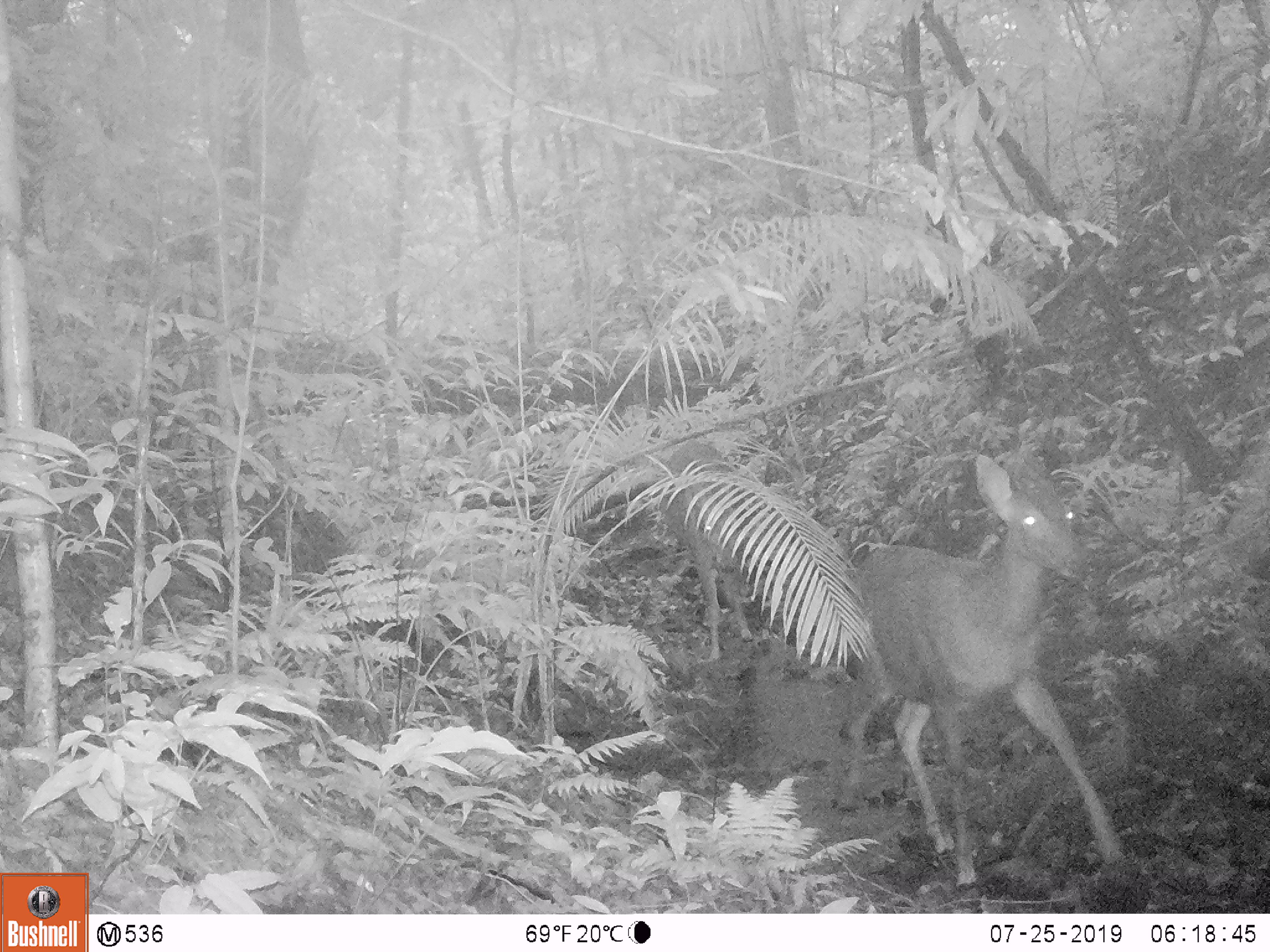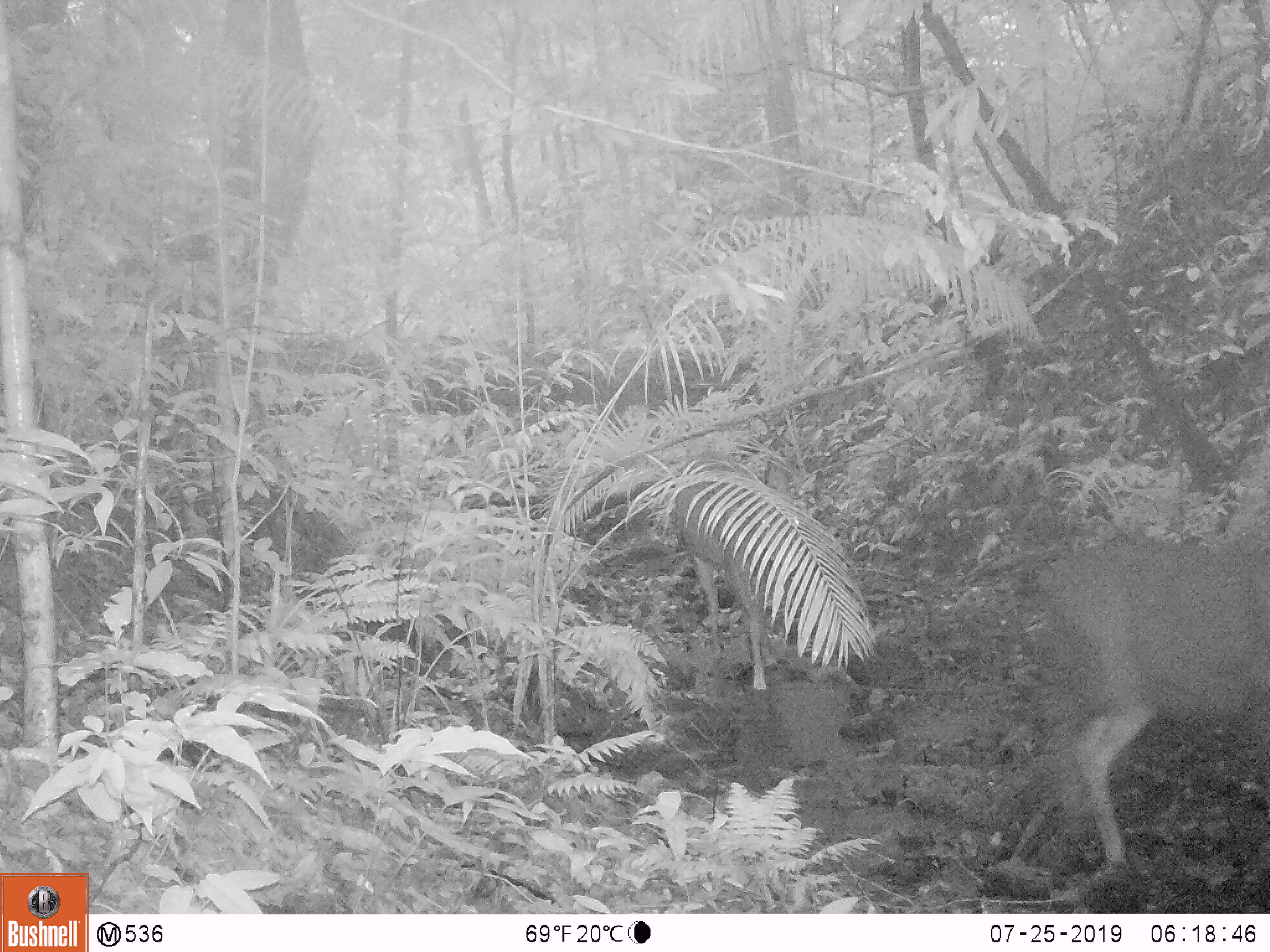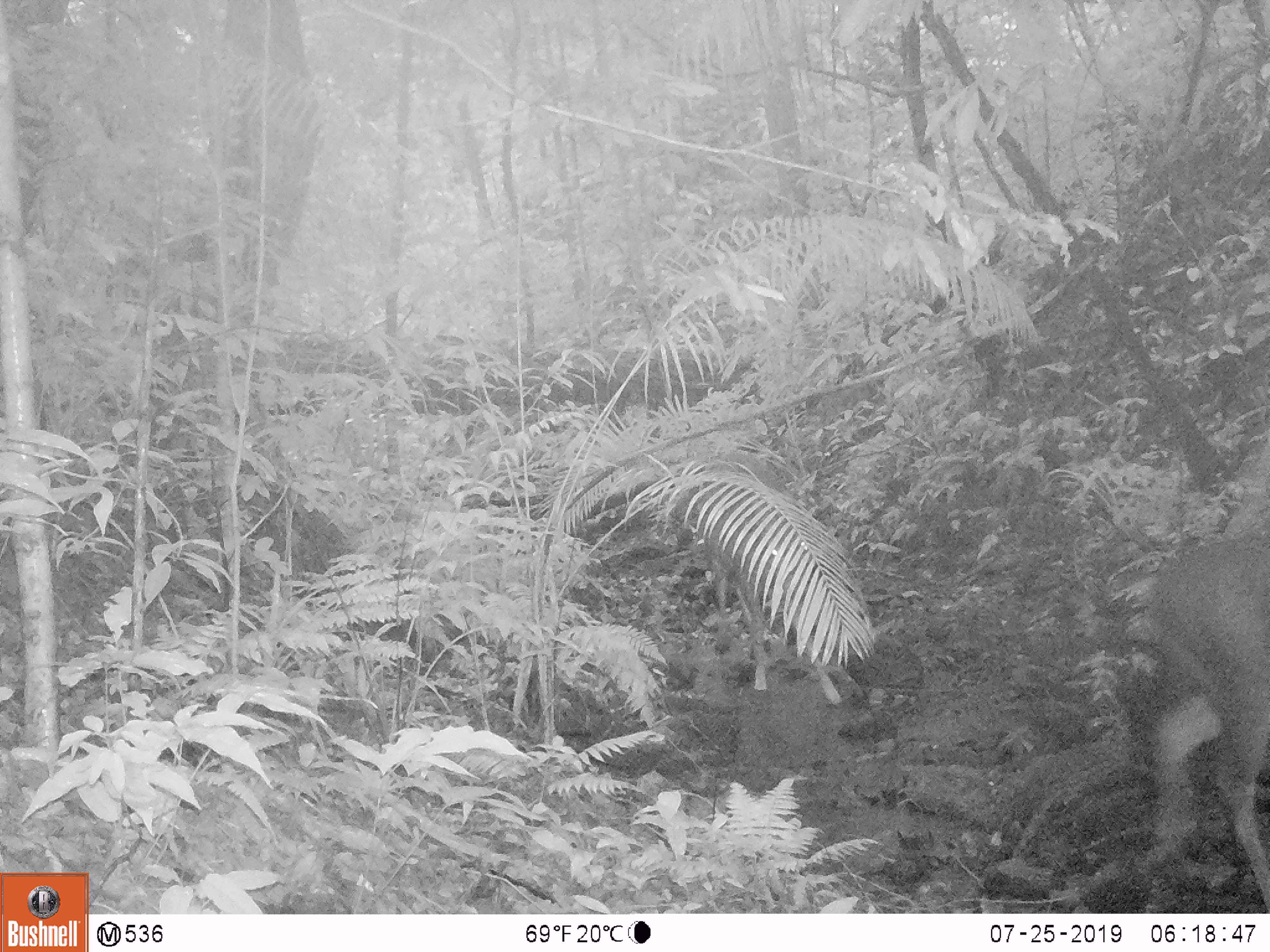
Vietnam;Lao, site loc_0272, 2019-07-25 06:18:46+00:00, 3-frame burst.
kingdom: Animalia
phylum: Chordata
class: Mammalia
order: Artiodactyla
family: Cervidae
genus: Rusa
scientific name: Rusa unicolor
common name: sambar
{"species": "sambar (Rusa unicolor)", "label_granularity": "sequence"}